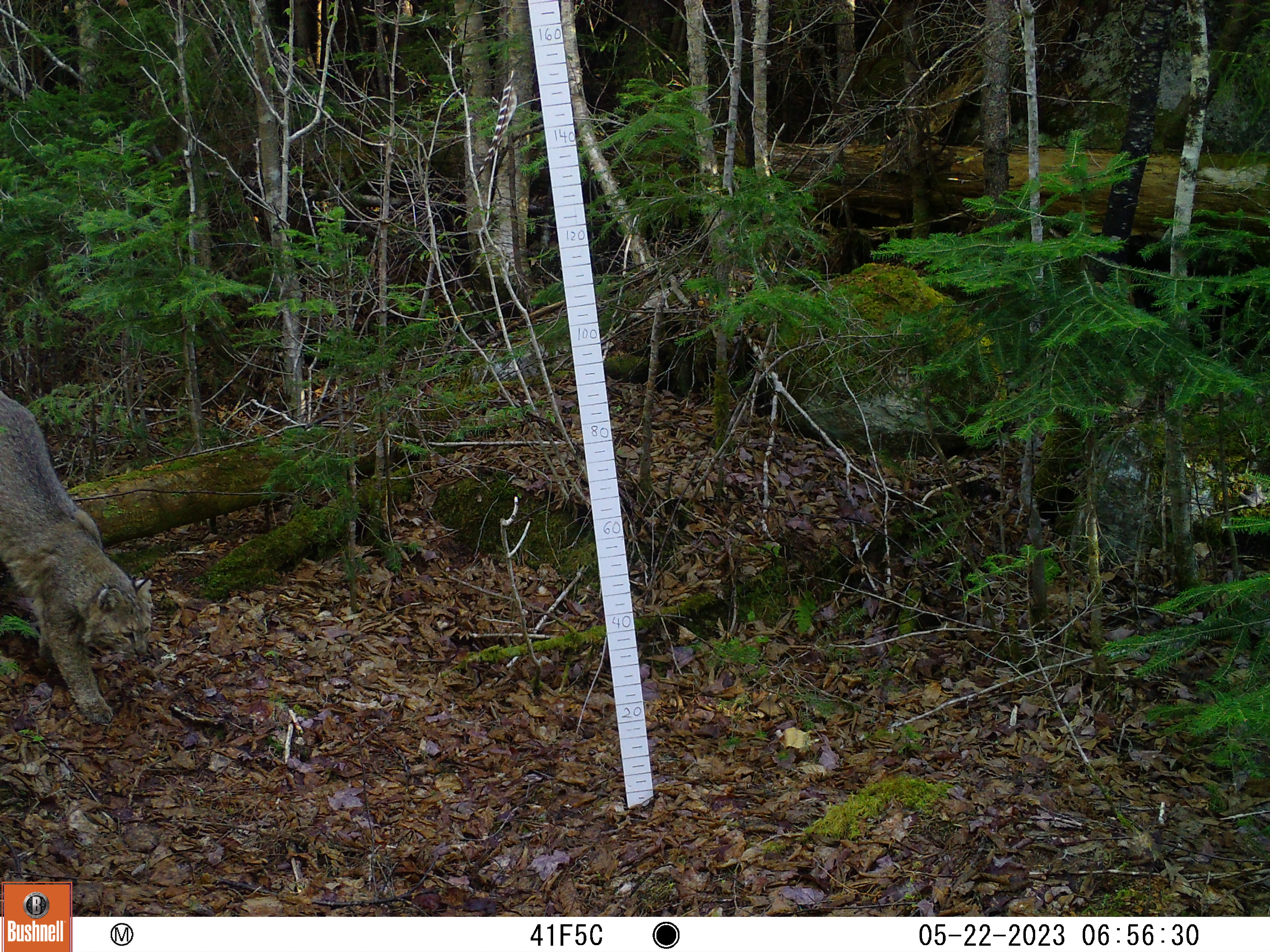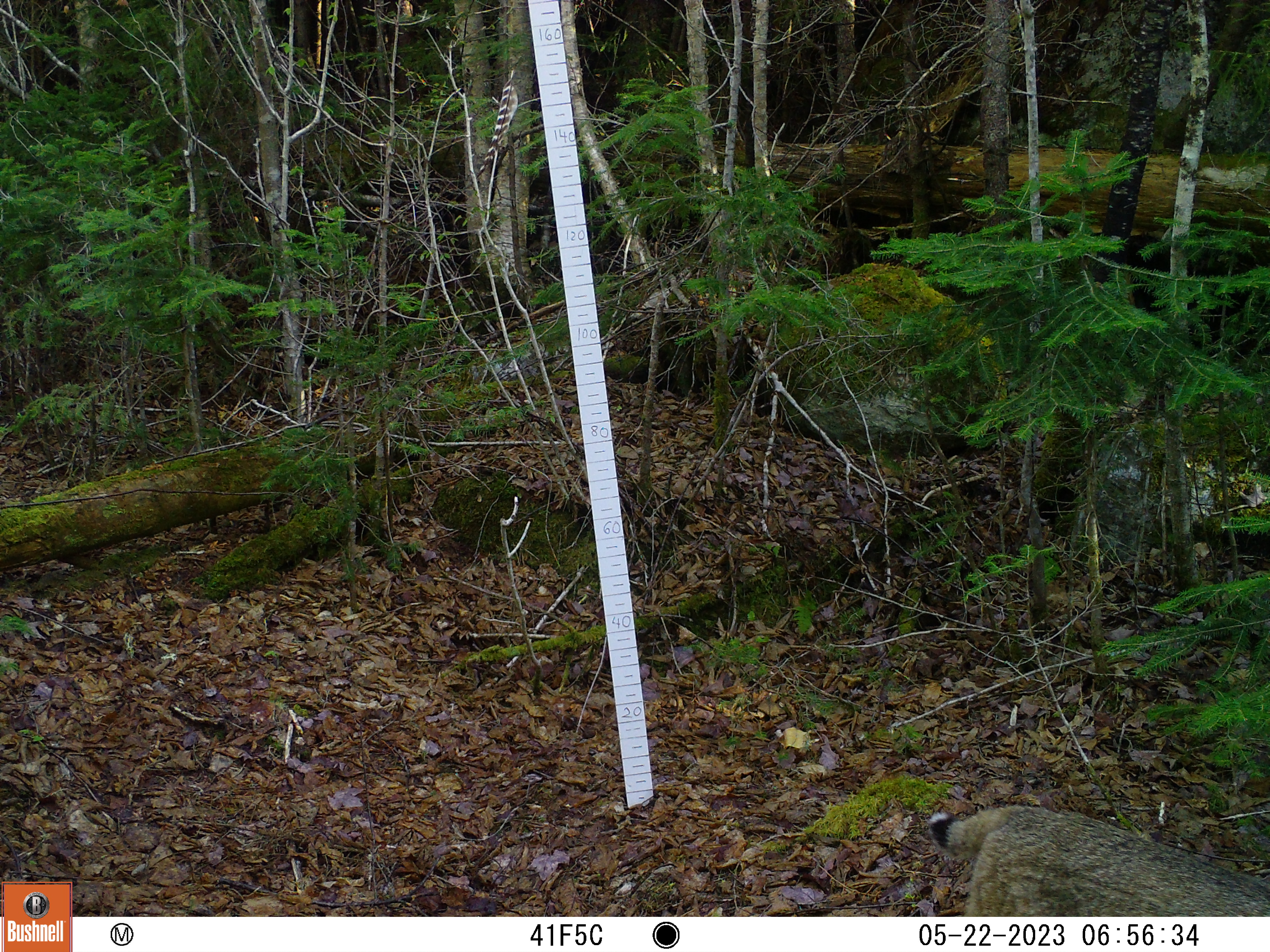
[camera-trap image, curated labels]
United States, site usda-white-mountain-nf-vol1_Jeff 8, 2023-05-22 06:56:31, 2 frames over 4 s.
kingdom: Animalia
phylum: Chordata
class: Mammalia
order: Carnivora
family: Felidae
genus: Lynx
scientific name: Lynx rufus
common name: bobcat